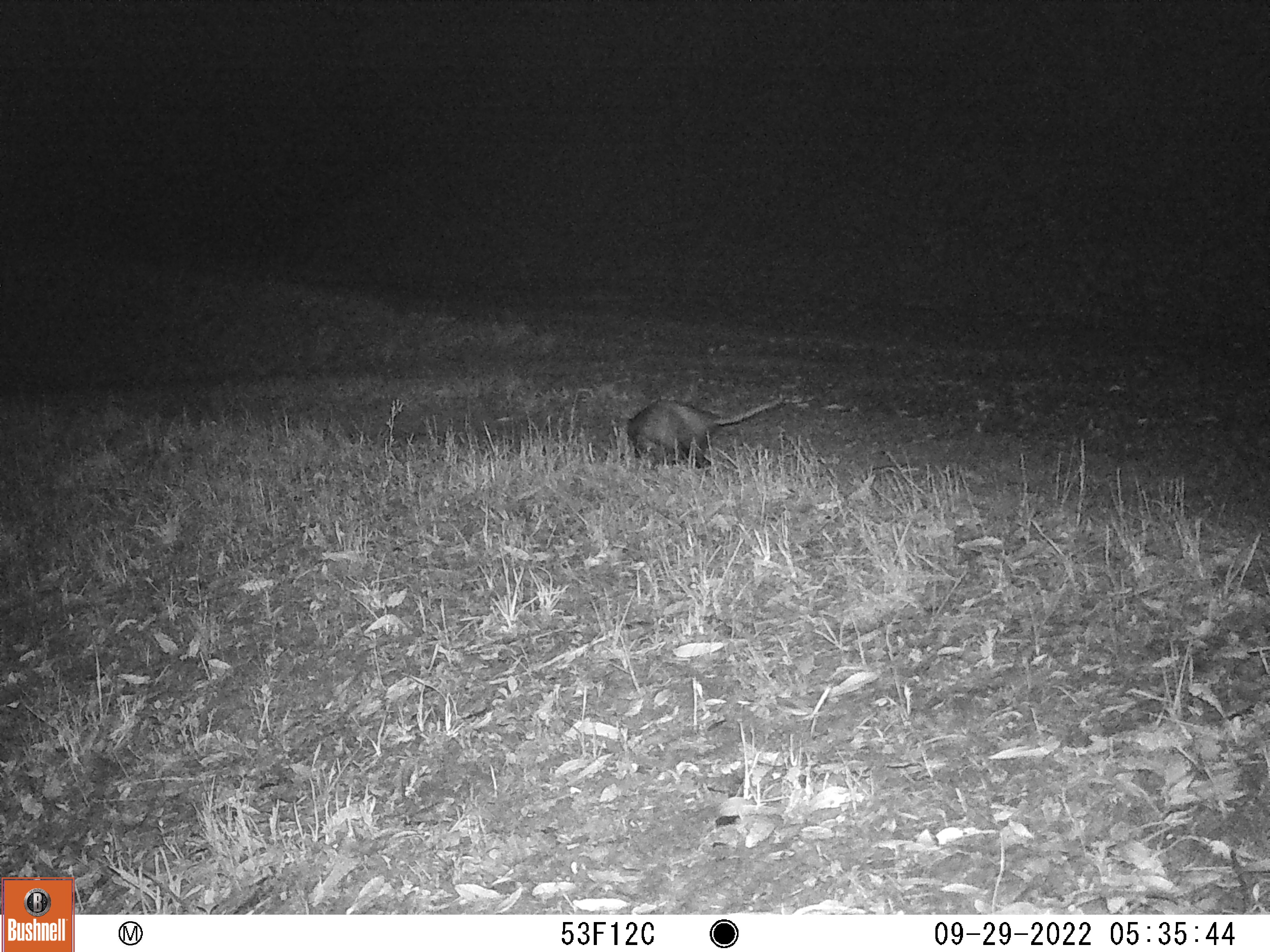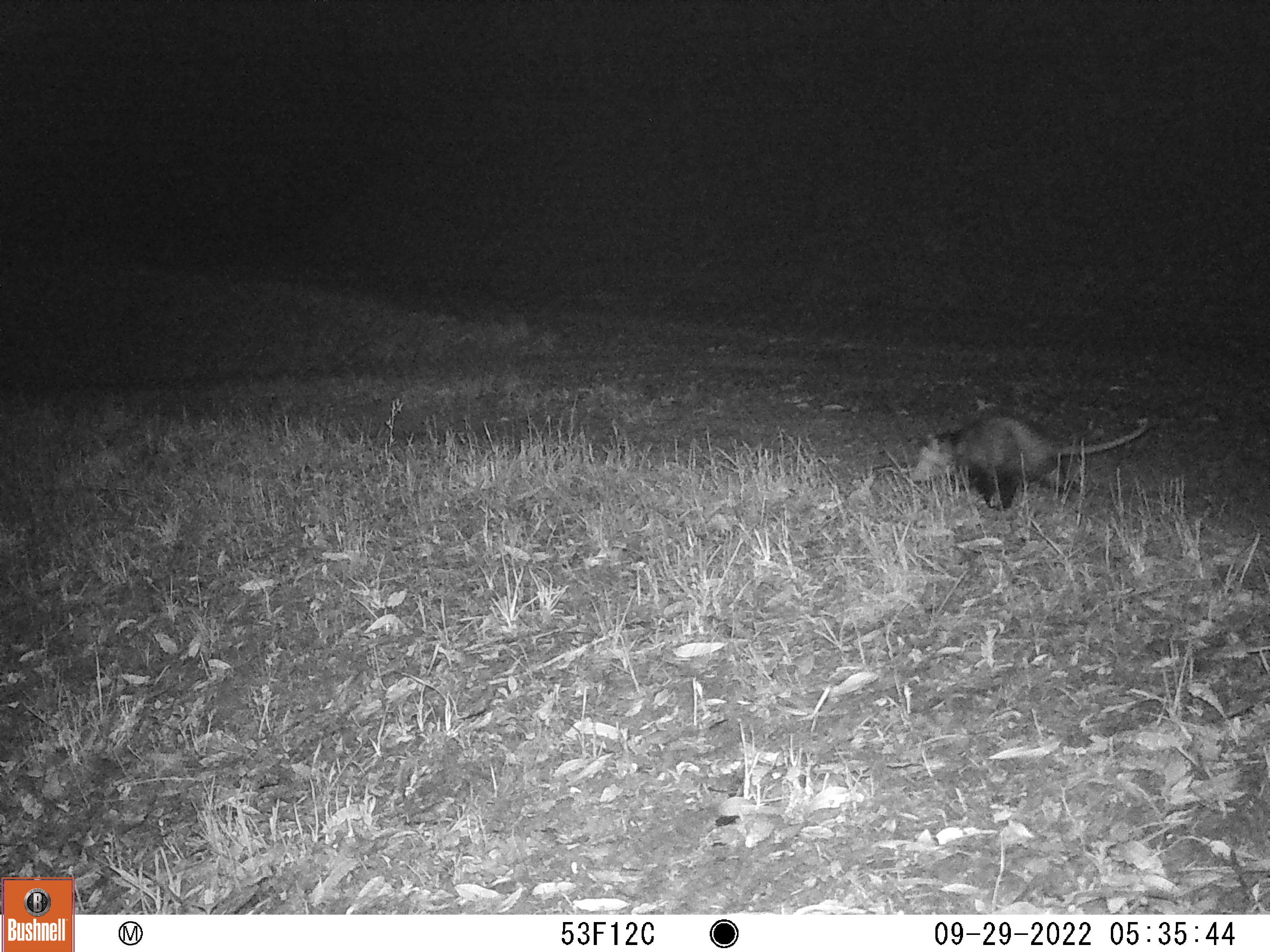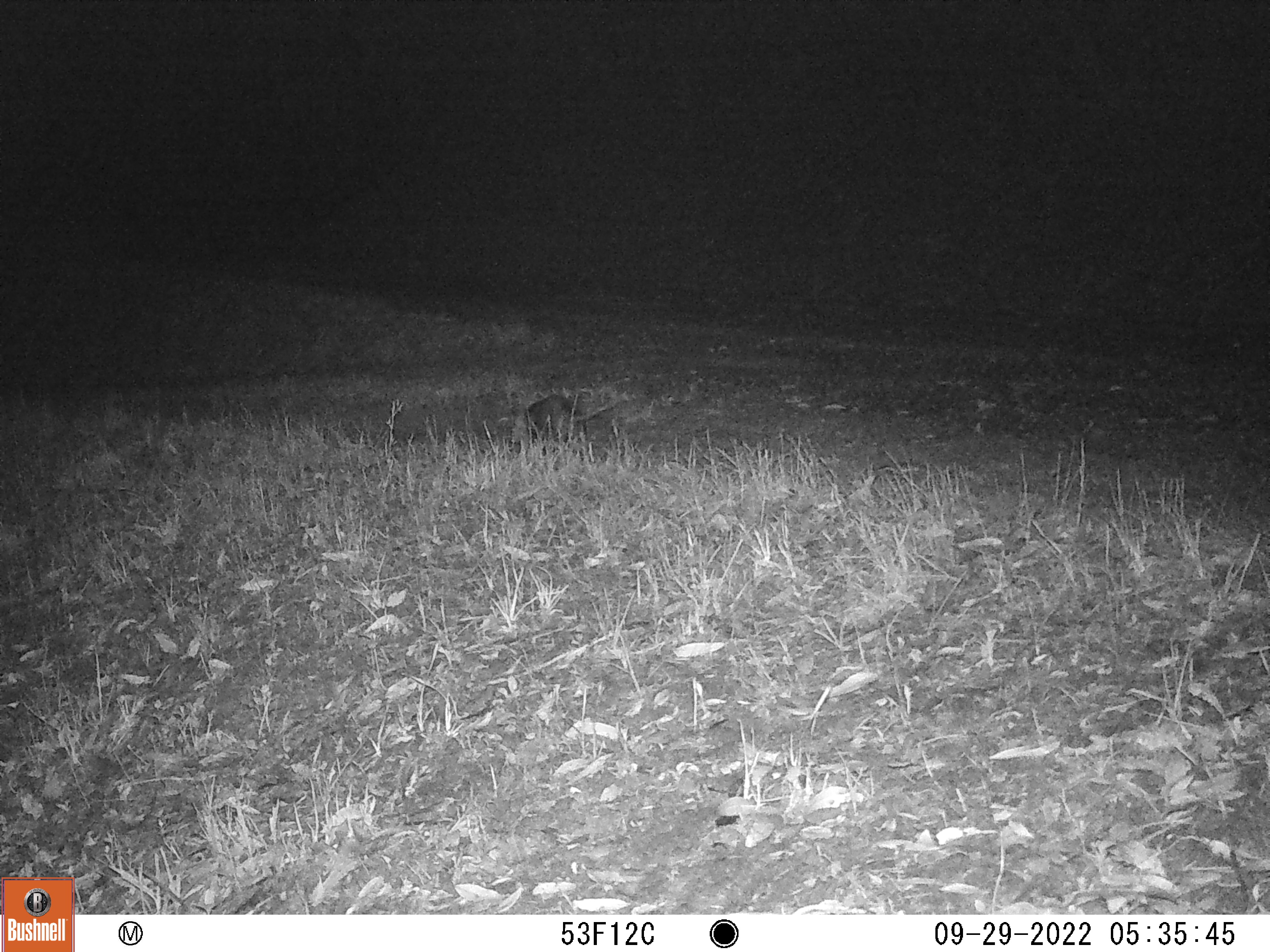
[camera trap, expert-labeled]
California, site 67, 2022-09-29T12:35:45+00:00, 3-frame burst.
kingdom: Animalia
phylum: Chordata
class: Mammalia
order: Didelphimorphia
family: Didelphidae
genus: Didelphis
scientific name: Didelphis virginiana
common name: virginia opossum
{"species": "virginia opossum (Didelphis virginiana)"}